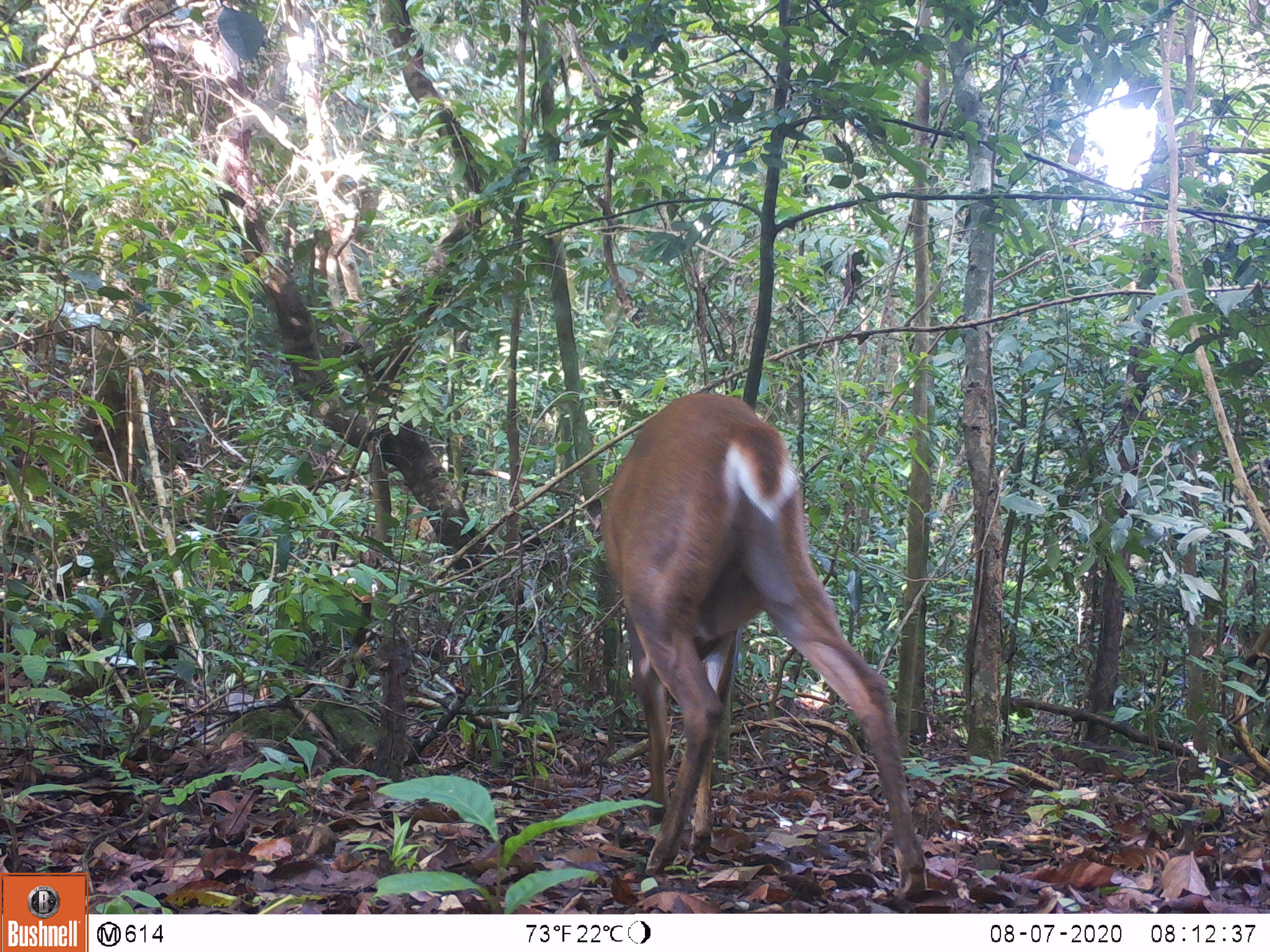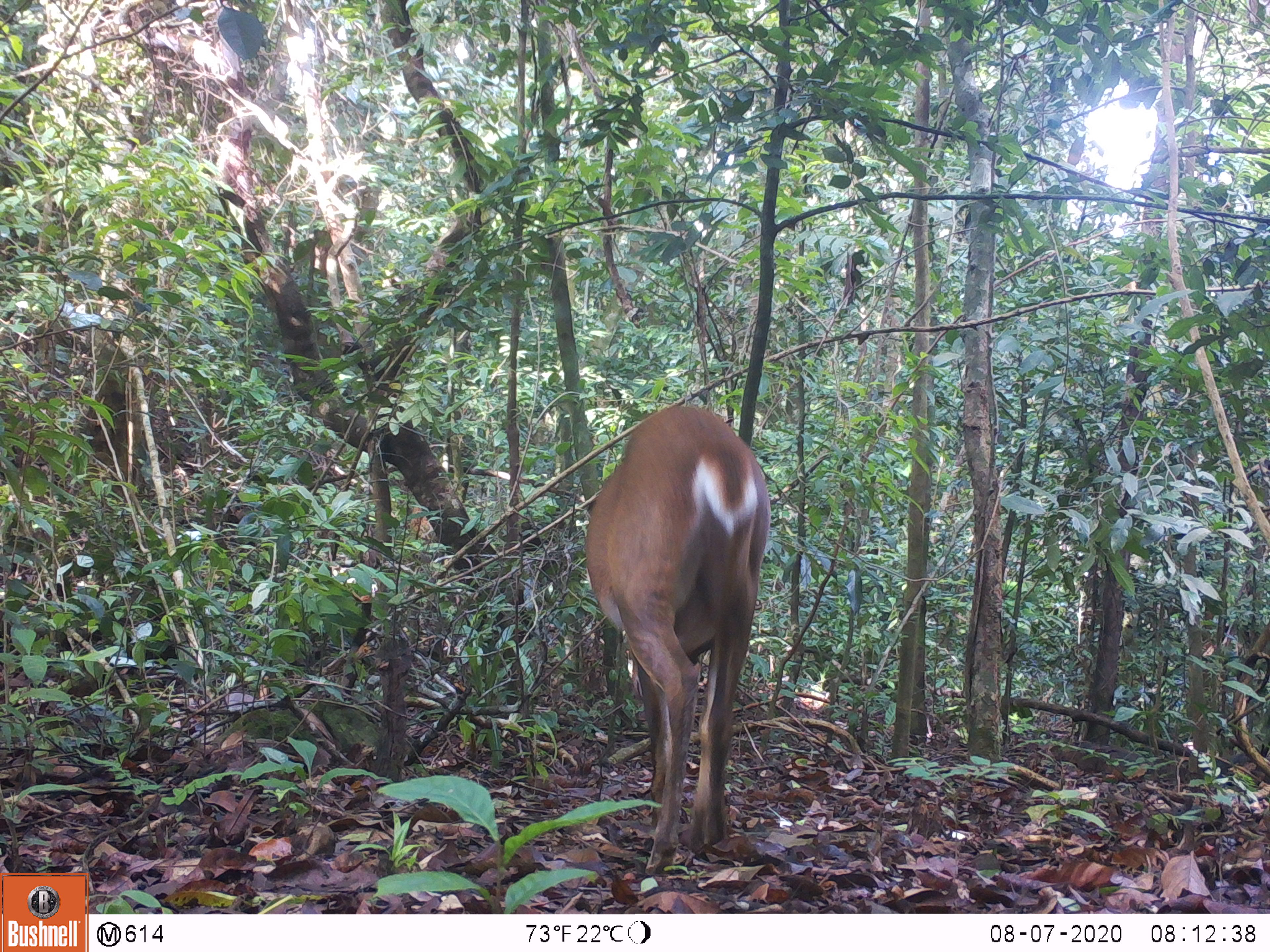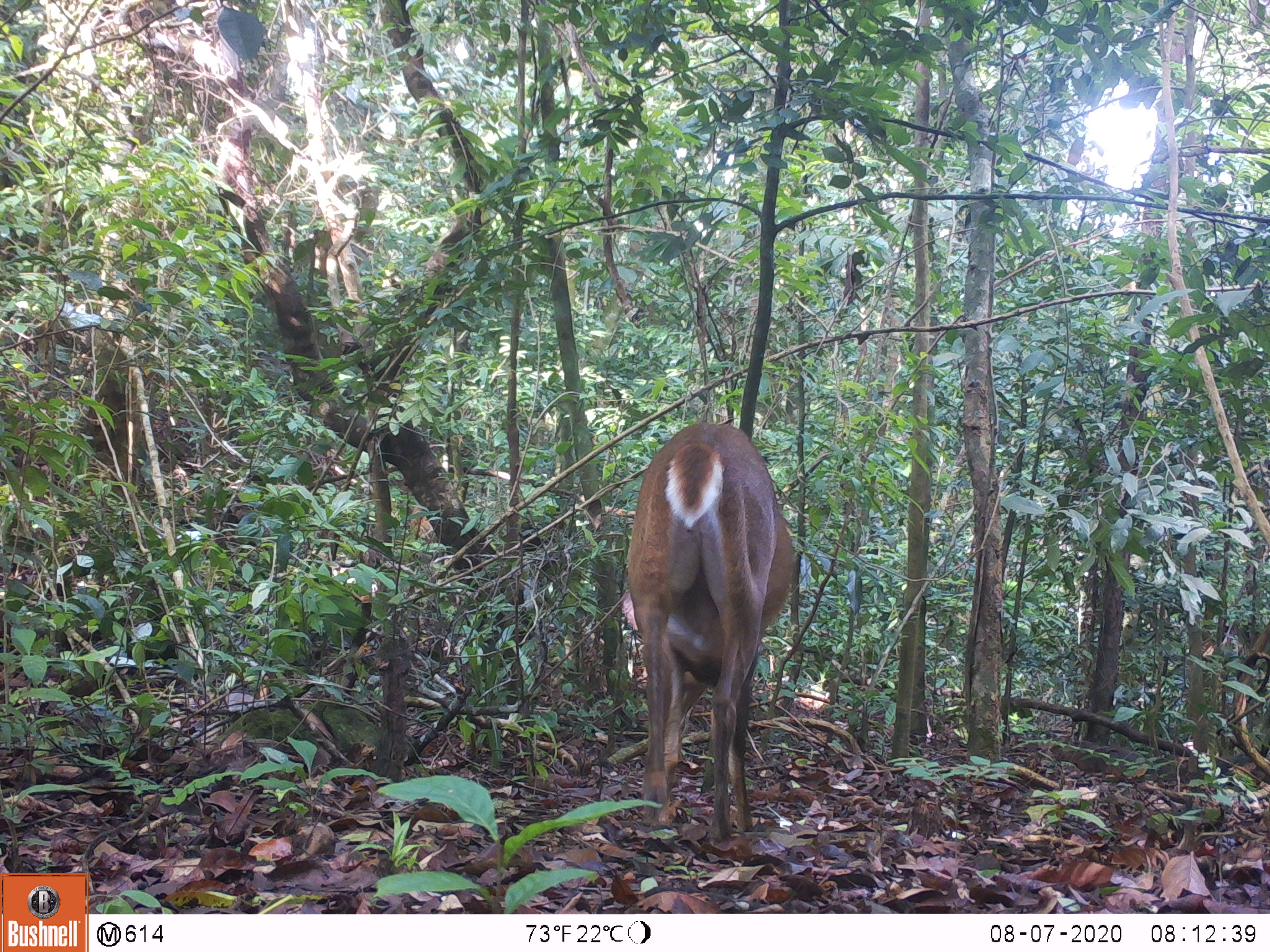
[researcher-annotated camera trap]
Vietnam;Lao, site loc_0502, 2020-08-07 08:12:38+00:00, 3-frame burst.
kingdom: Animalia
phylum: Chordata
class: Mammalia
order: Artiodactyla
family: Cervidae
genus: Muntiacus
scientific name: Muntiacus vuquangensis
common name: large-antlered muntjac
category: large antlered muntjac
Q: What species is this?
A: Large antlered muntjac (large-antlered muntjac) (Muntiacus vuquangensis).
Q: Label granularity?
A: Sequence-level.